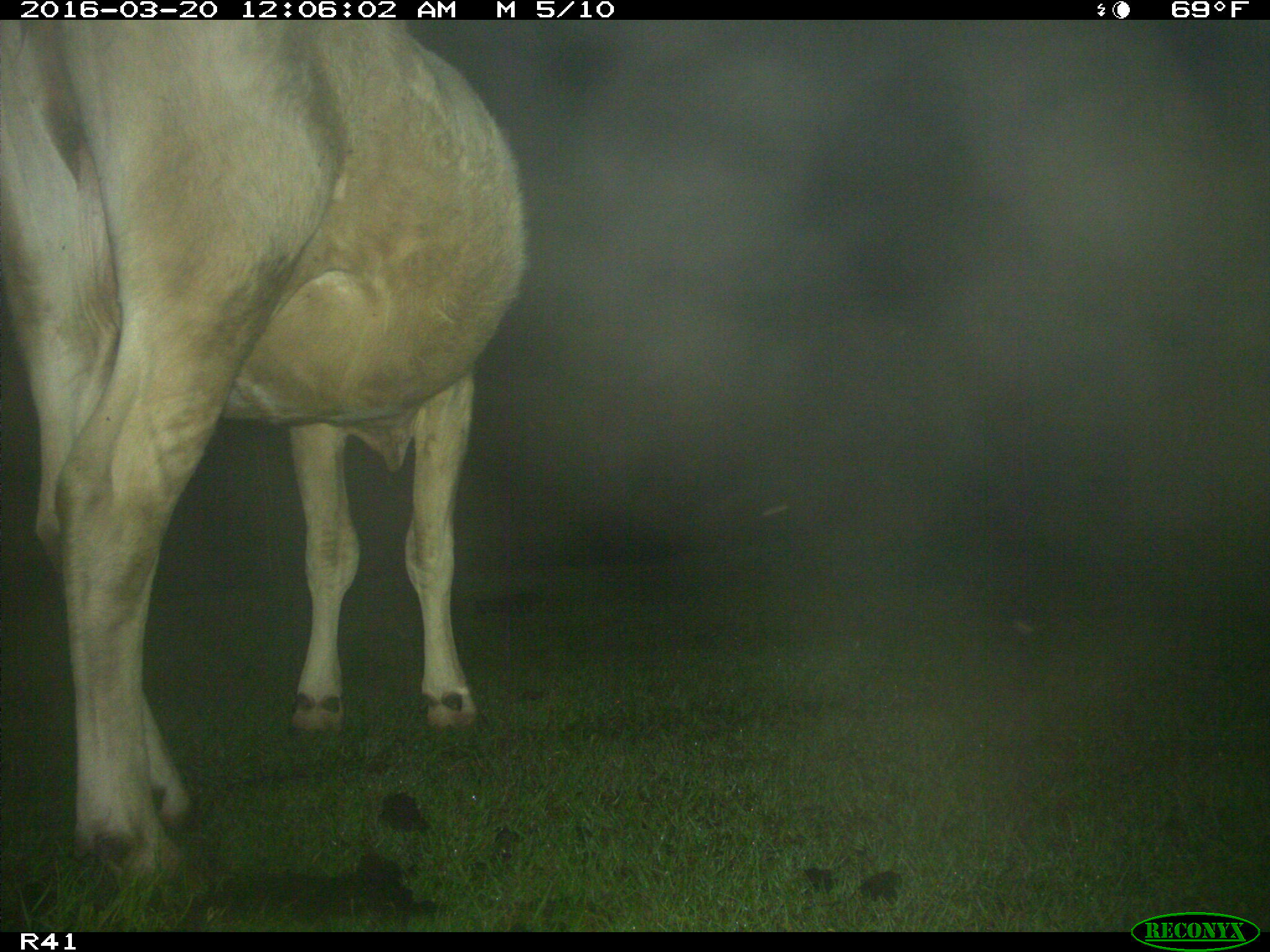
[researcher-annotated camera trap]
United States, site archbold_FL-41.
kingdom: Animalia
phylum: Chordata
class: Mammalia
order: Artiodactyla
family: Bovidae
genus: Bos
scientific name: Bos taurus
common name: domestic cow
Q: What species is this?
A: Bos taurus (domestic cow).